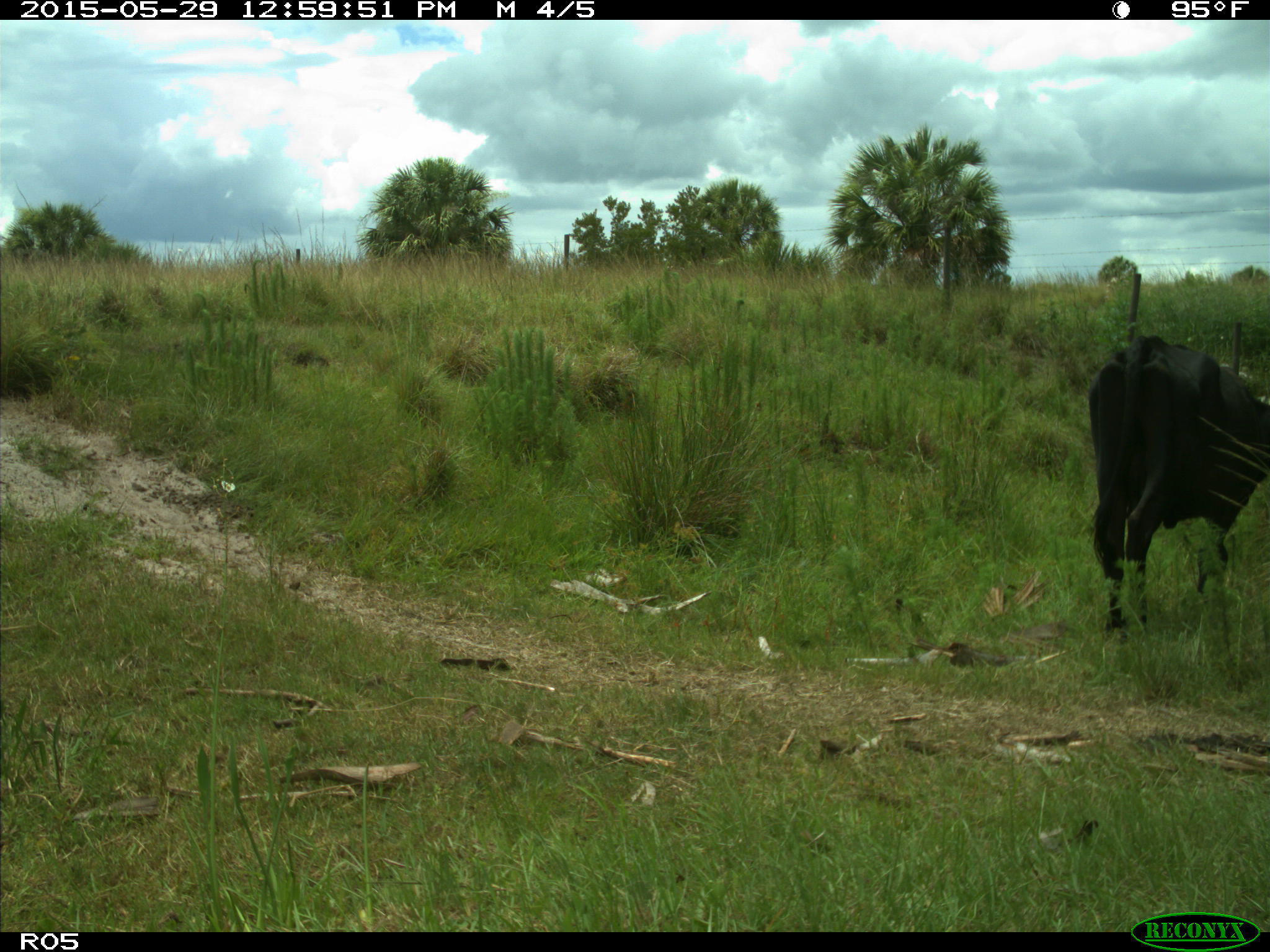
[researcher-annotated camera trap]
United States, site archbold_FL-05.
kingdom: Animalia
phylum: Chordata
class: Mammalia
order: Artiodactyla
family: Bovidae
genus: Bos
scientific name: Bos taurus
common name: domestic cow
Bos taurus (domestic cow).